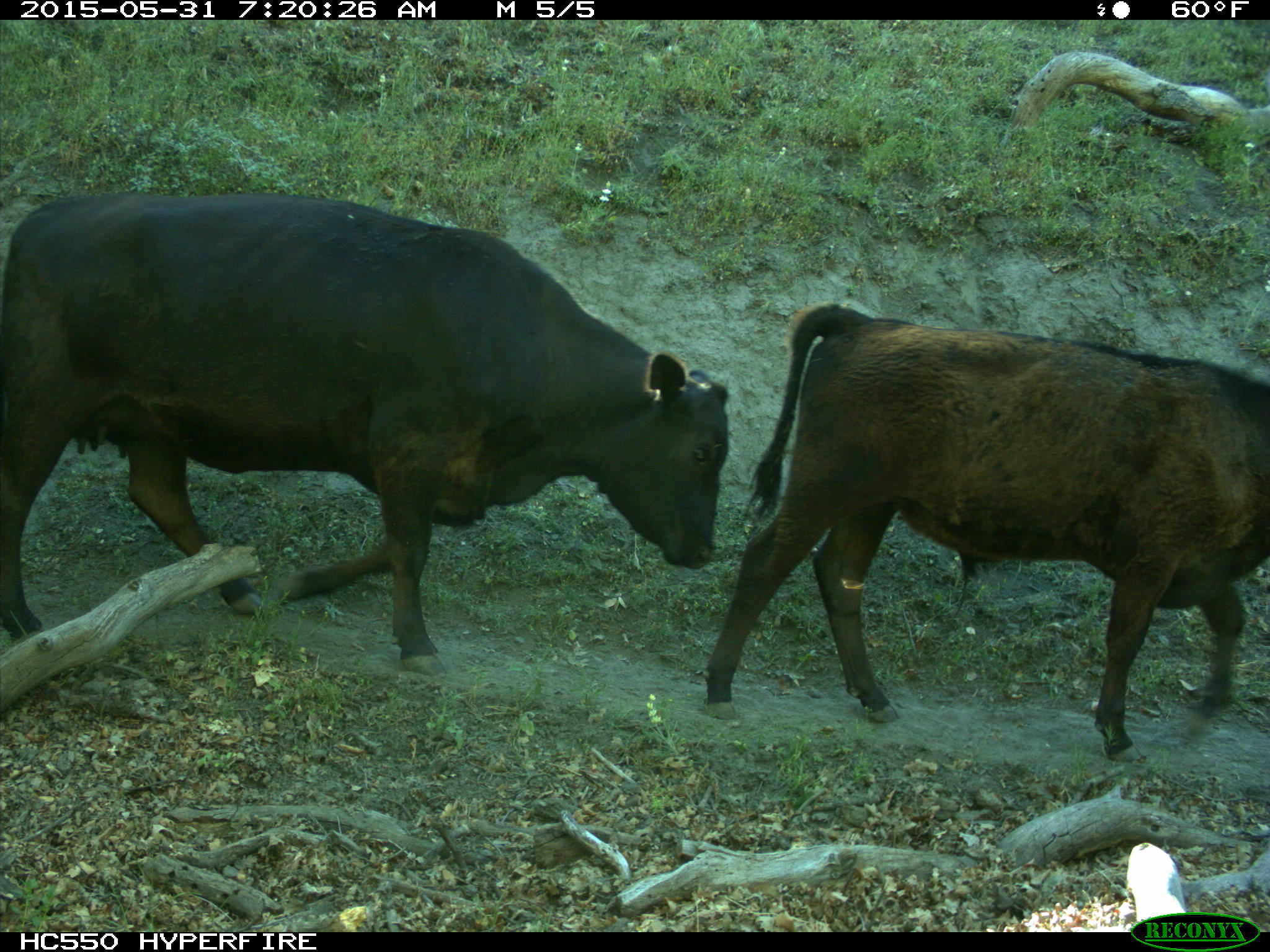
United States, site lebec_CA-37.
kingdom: Animalia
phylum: Chordata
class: Mammalia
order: Artiodactyla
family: Bovidae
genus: Bos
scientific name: Bos taurus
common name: domestic cow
Bos taurus (domestic cow).